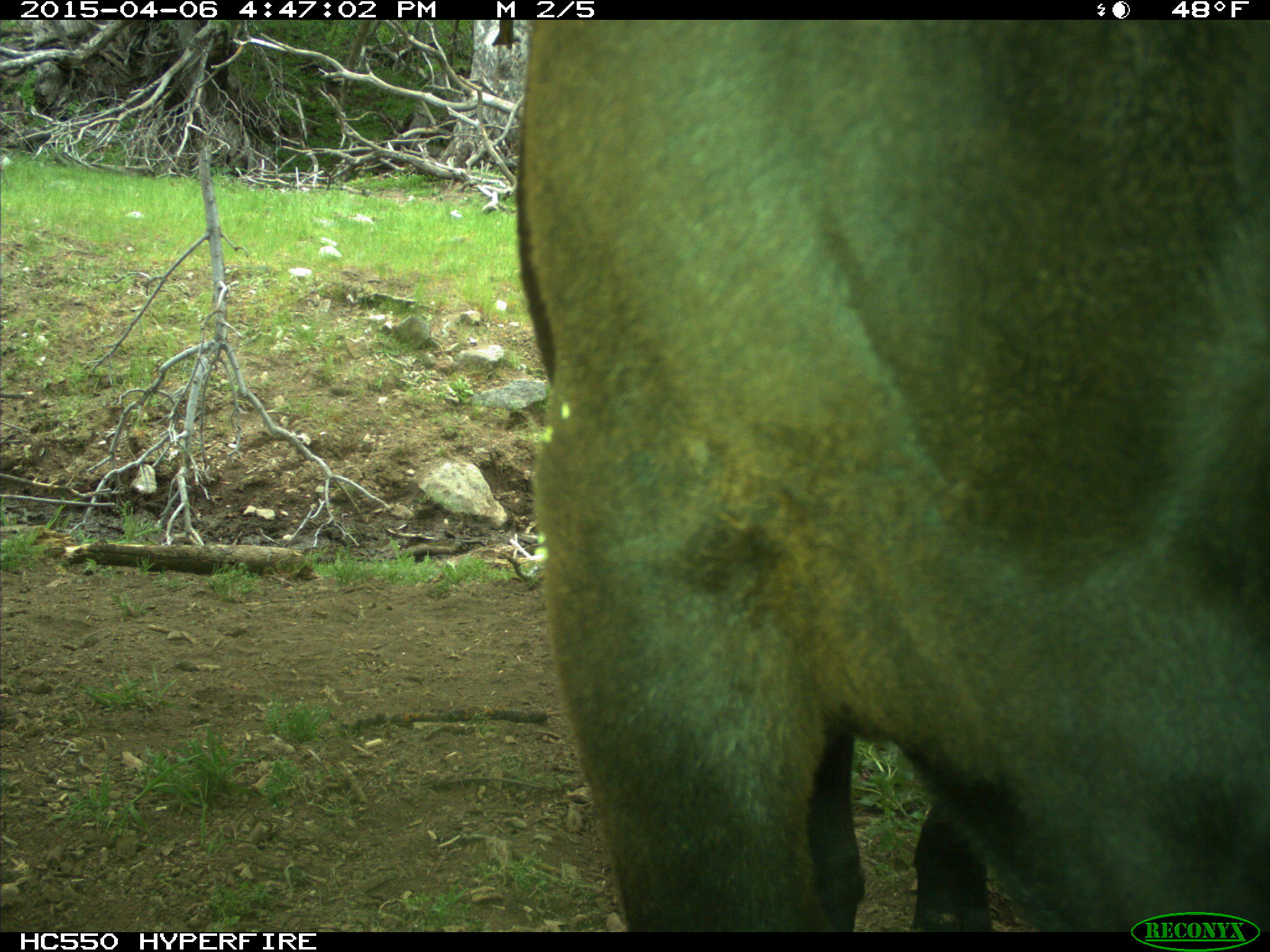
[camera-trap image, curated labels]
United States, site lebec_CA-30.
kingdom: Animalia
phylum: Chordata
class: Mammalia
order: Artiodactyla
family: Bovidae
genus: Bos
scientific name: Bos taurus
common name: domestic cow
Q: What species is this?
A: Bos taurus (domestic cow).